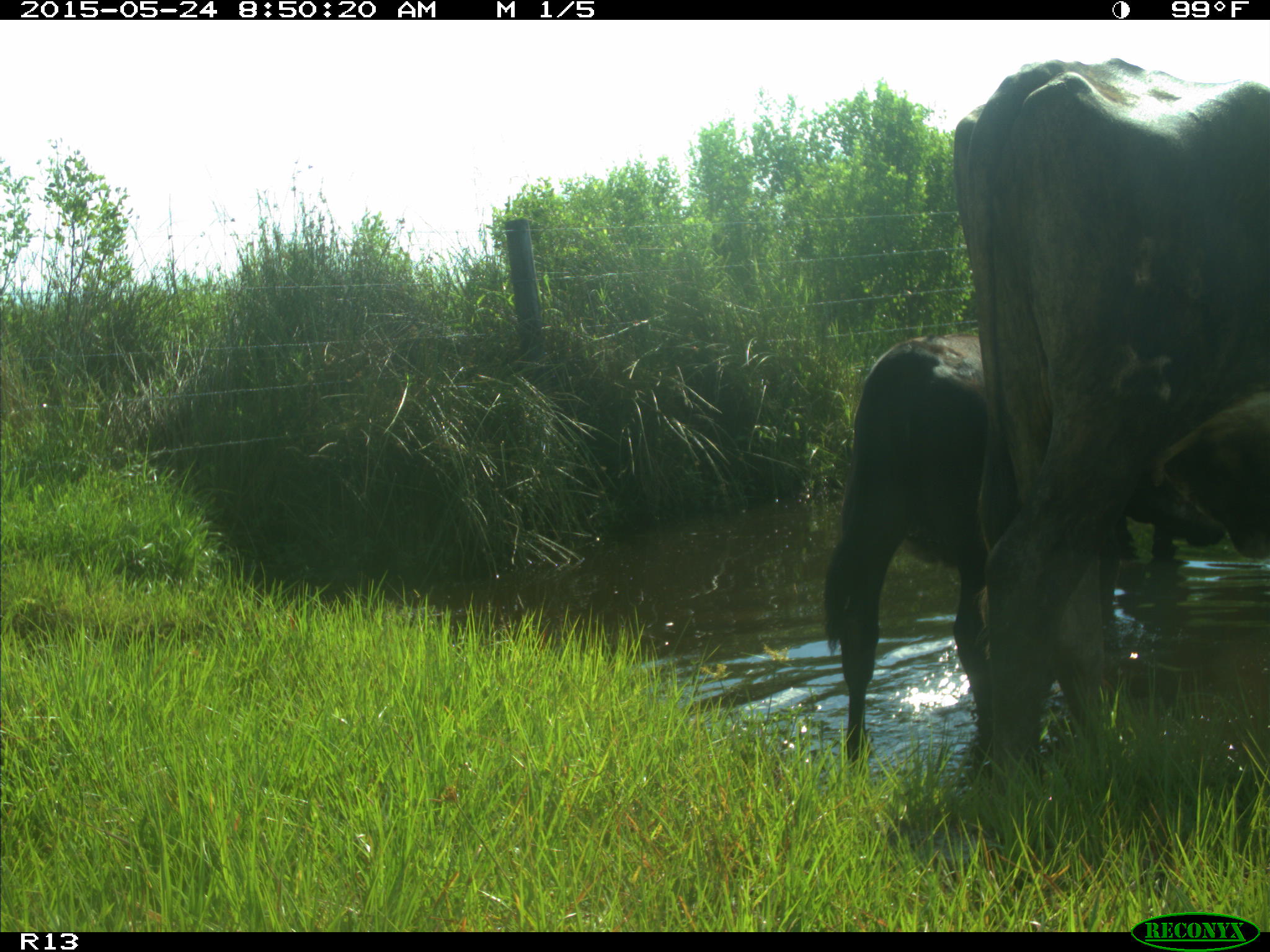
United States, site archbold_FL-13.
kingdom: Animalia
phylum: Chordata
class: Mammalia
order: Artiodactyla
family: Bovidae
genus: Bos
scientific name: Bos taurus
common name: domestic cow